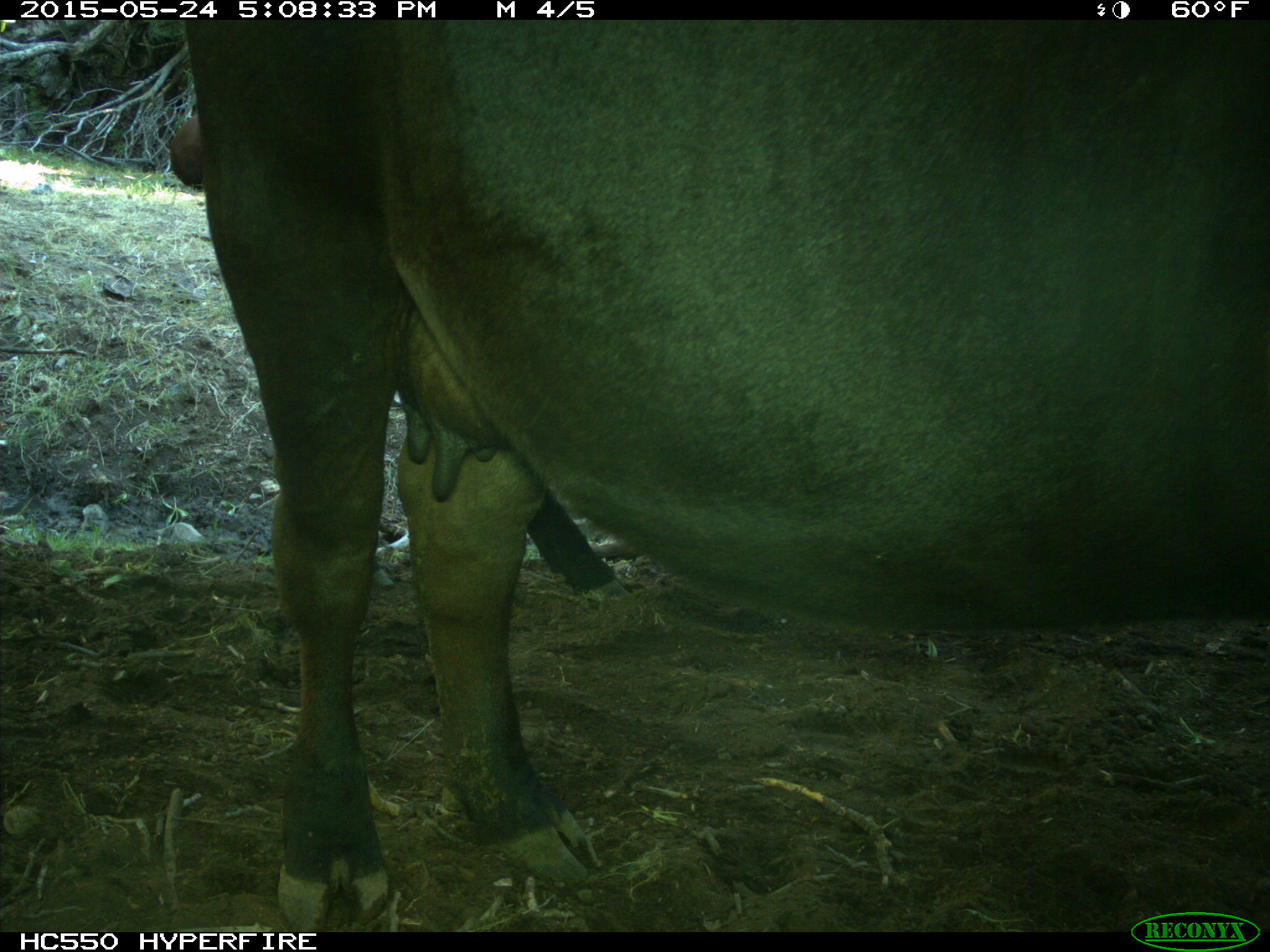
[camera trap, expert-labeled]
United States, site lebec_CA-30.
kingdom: Animalia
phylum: Chordata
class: Mammalia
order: Artiodactyla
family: Bovidae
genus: Bos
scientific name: Bos taurus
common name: domestic cow